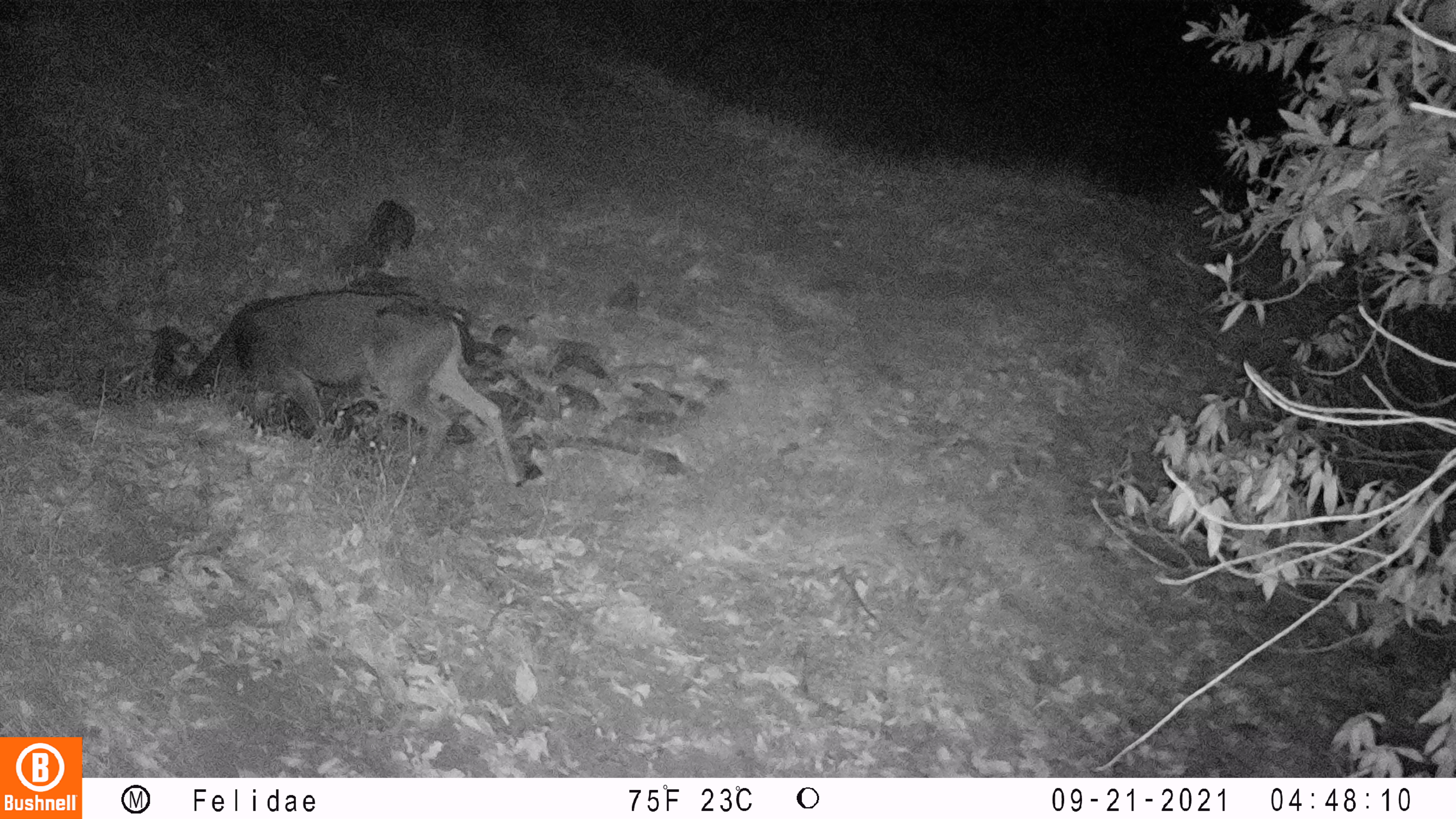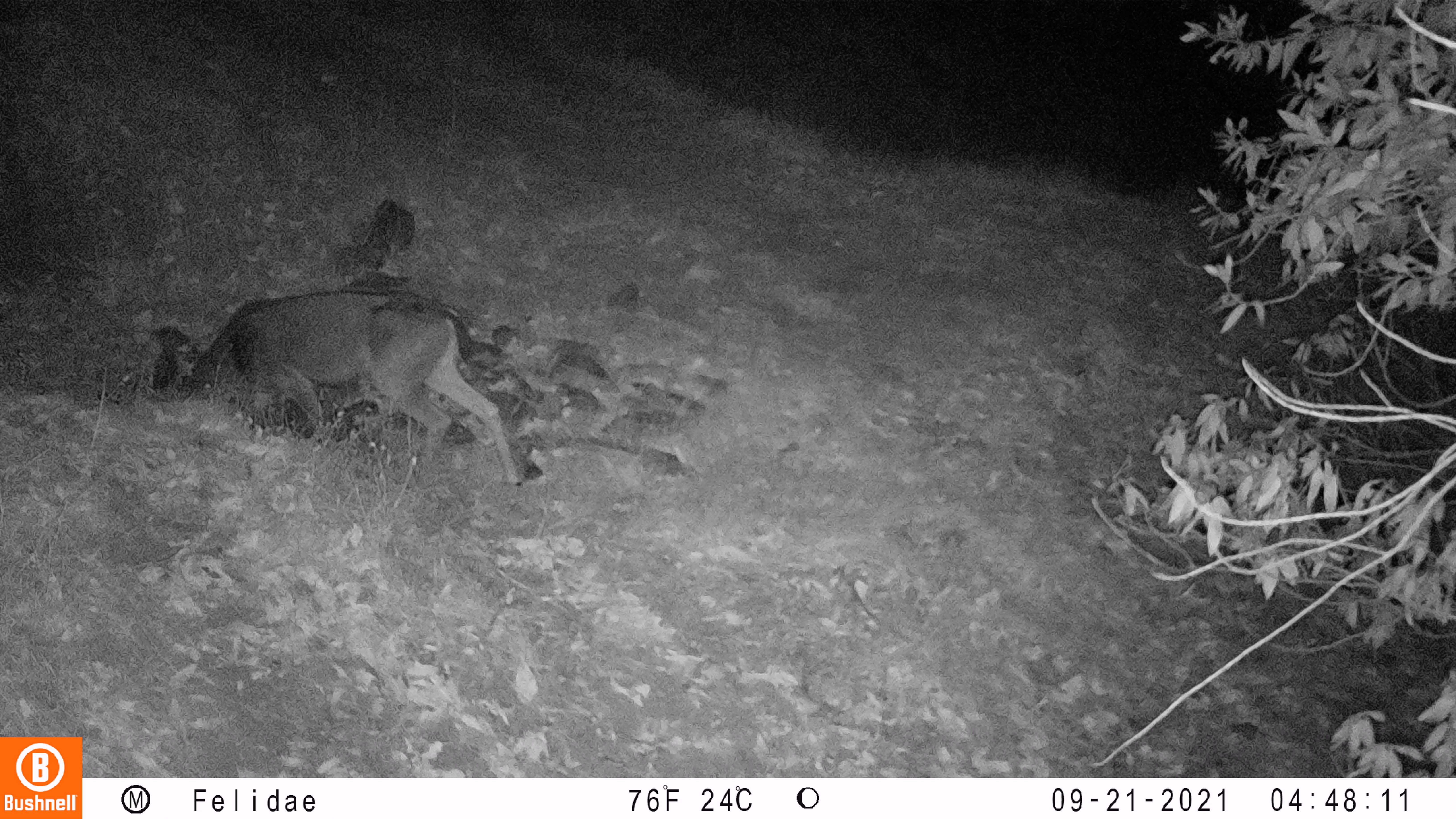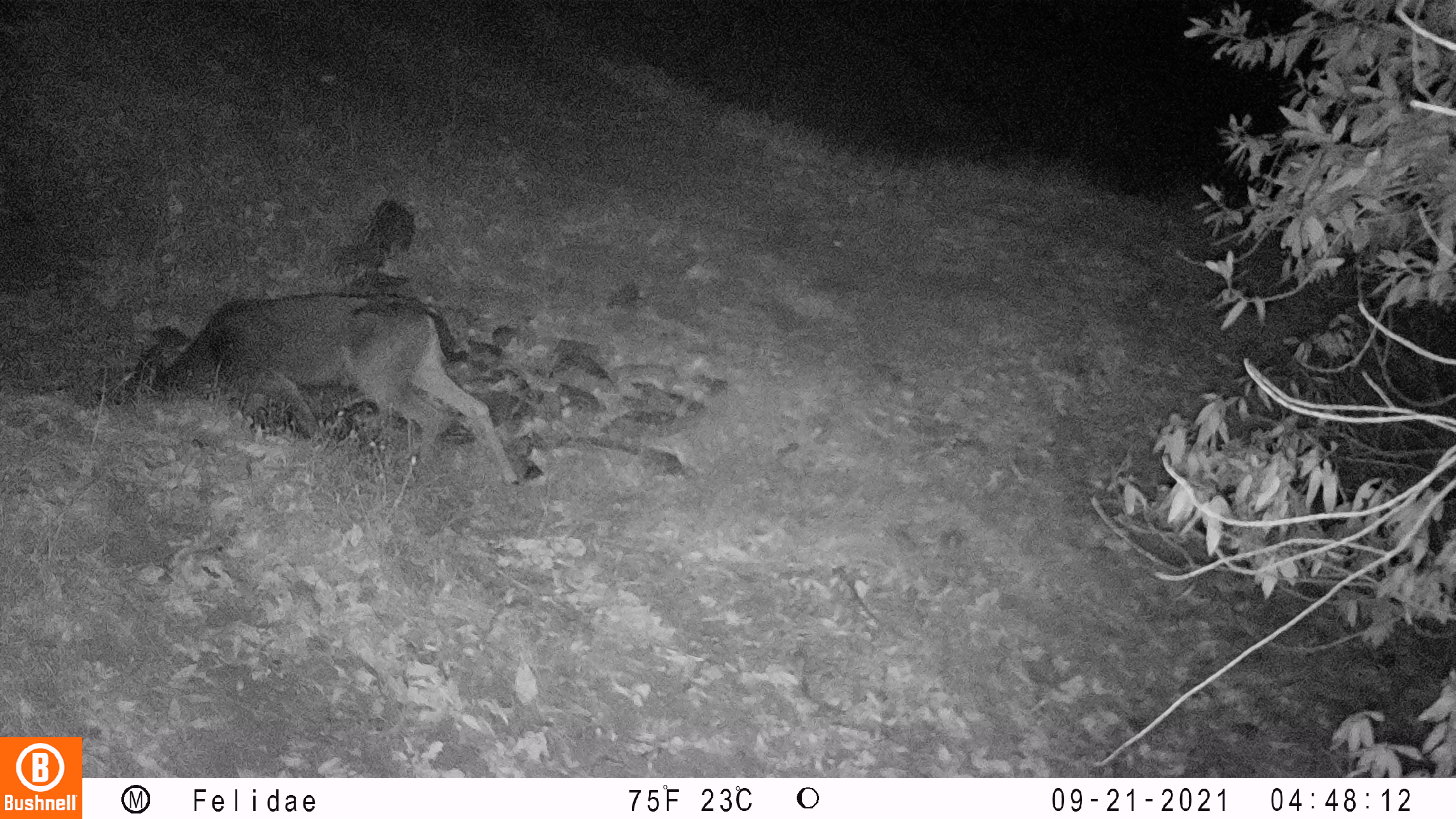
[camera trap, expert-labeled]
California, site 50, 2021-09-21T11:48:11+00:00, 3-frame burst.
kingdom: Animalia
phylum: Chordata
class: Mammalia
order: Artiodactyla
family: Cervidae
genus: Odocoileus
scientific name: Odocoileus hemionus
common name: mule deer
Mule deer (Odocoileus hemionus).